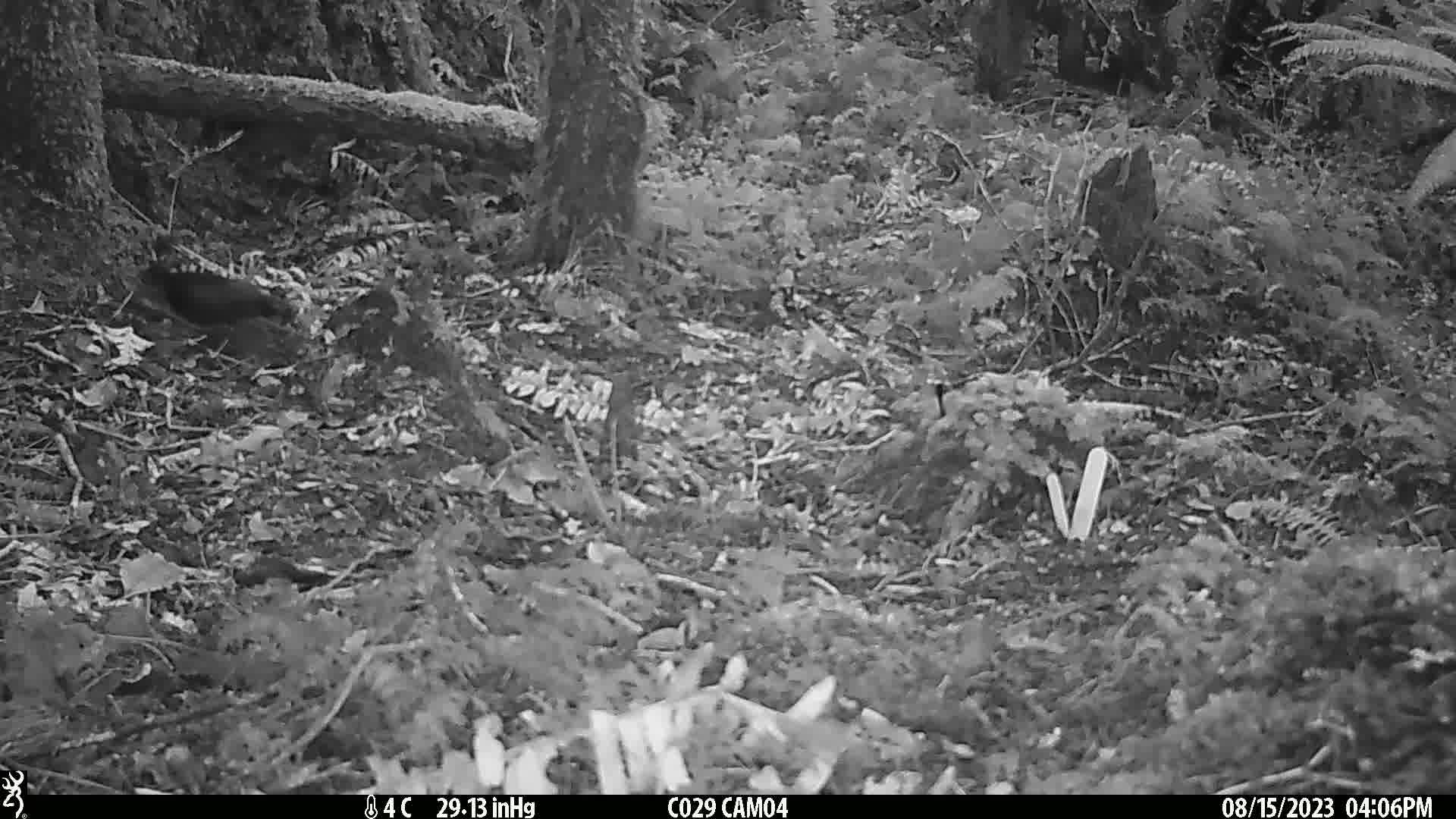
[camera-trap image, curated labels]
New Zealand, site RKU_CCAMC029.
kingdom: Animalia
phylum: Chordata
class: Aves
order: Passeriformes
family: Turdidae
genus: Turdus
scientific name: Turdus merula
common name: eurasian blackbird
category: blackbird